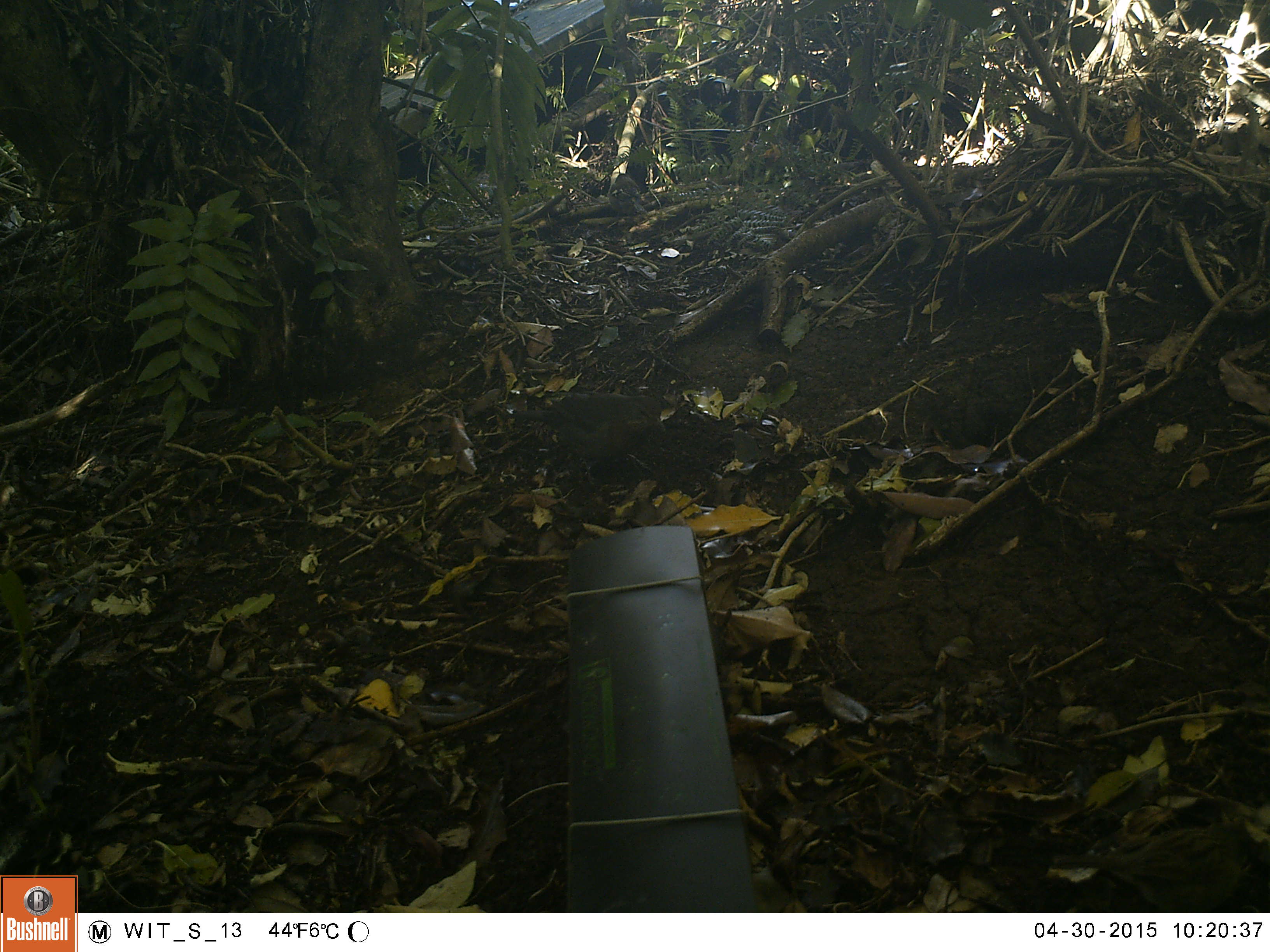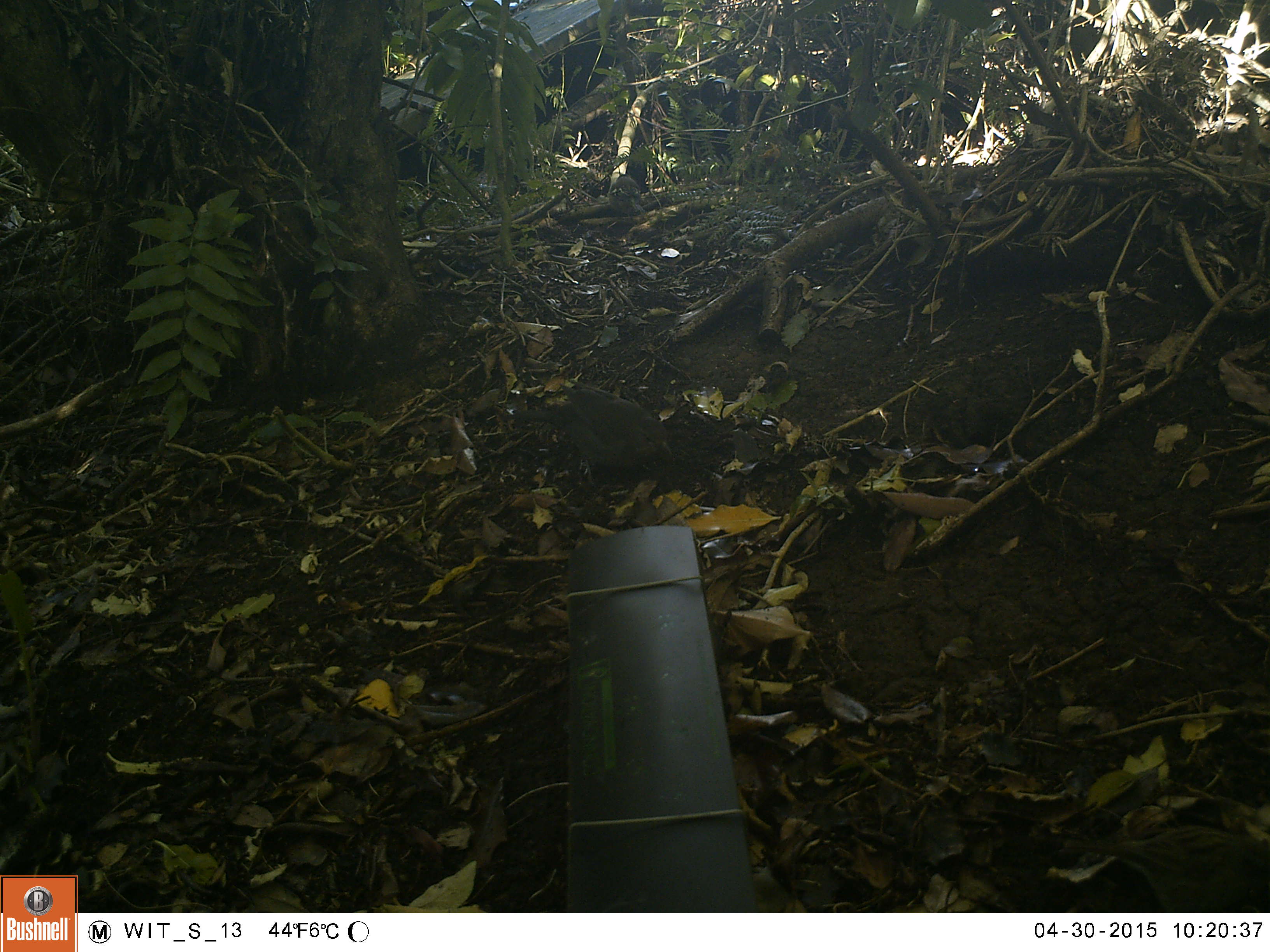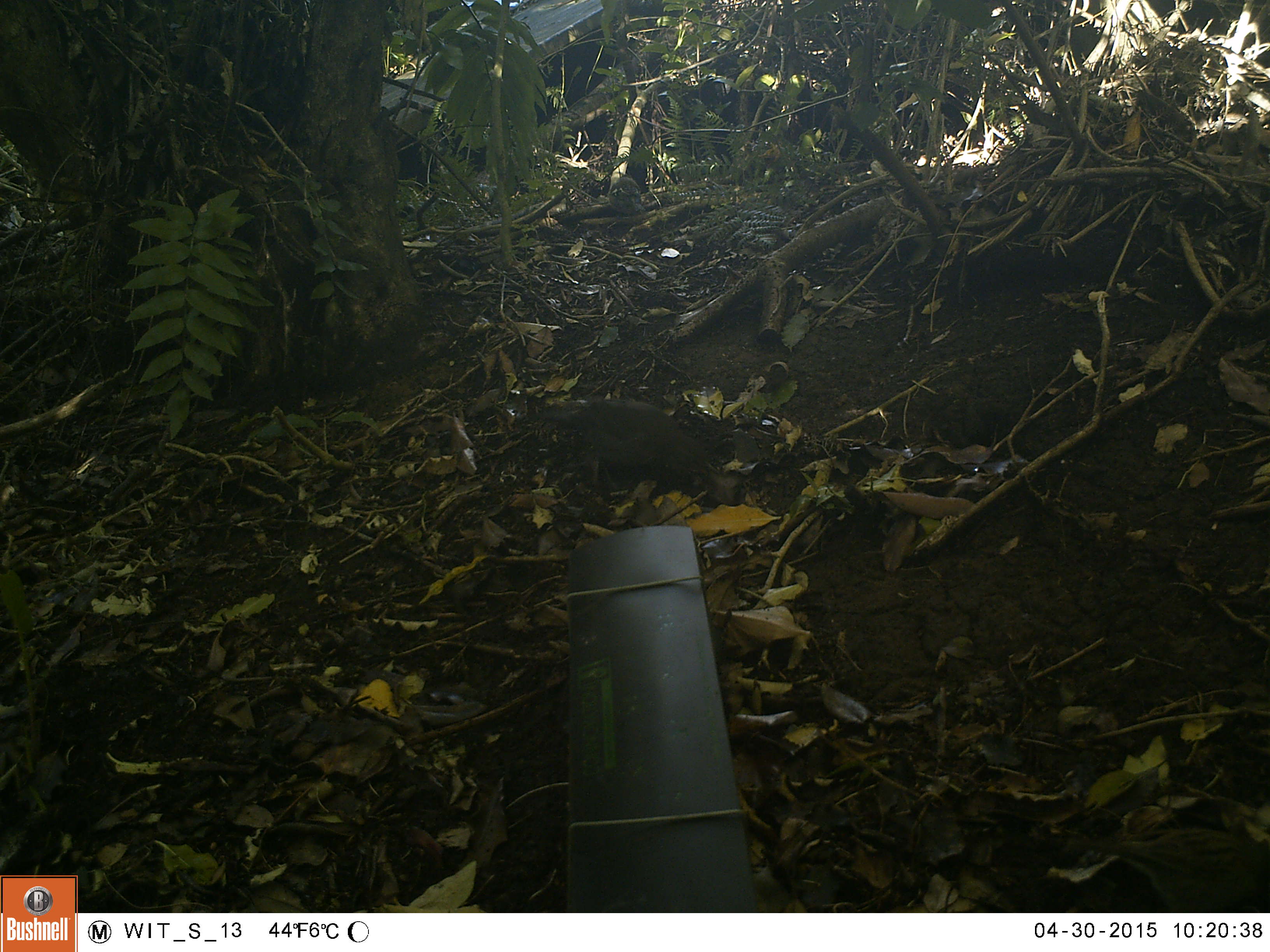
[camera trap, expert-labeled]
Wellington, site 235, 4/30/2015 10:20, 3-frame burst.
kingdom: Animalia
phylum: Chordata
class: Aves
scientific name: Aves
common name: bird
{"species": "bird (Aves)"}